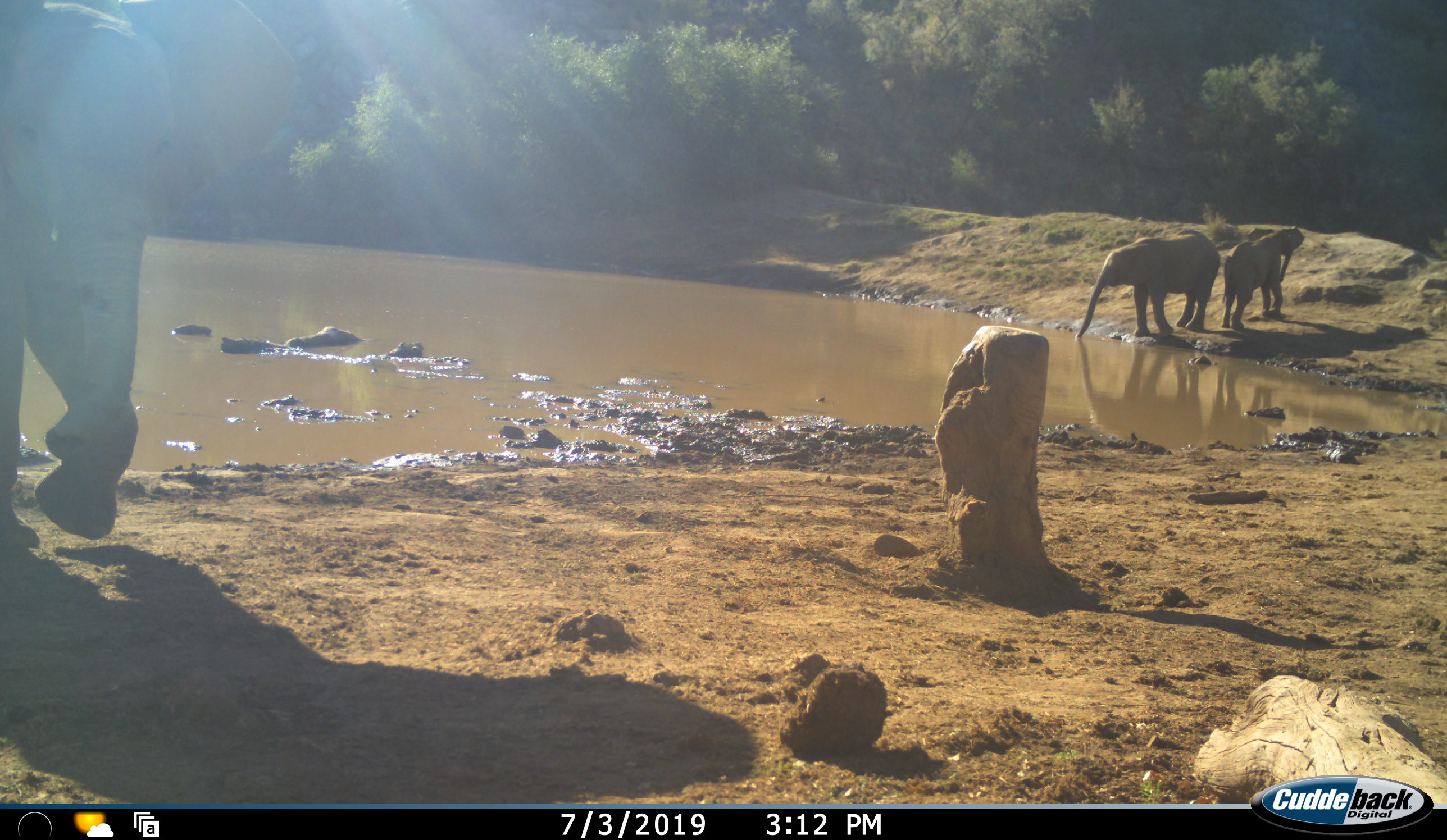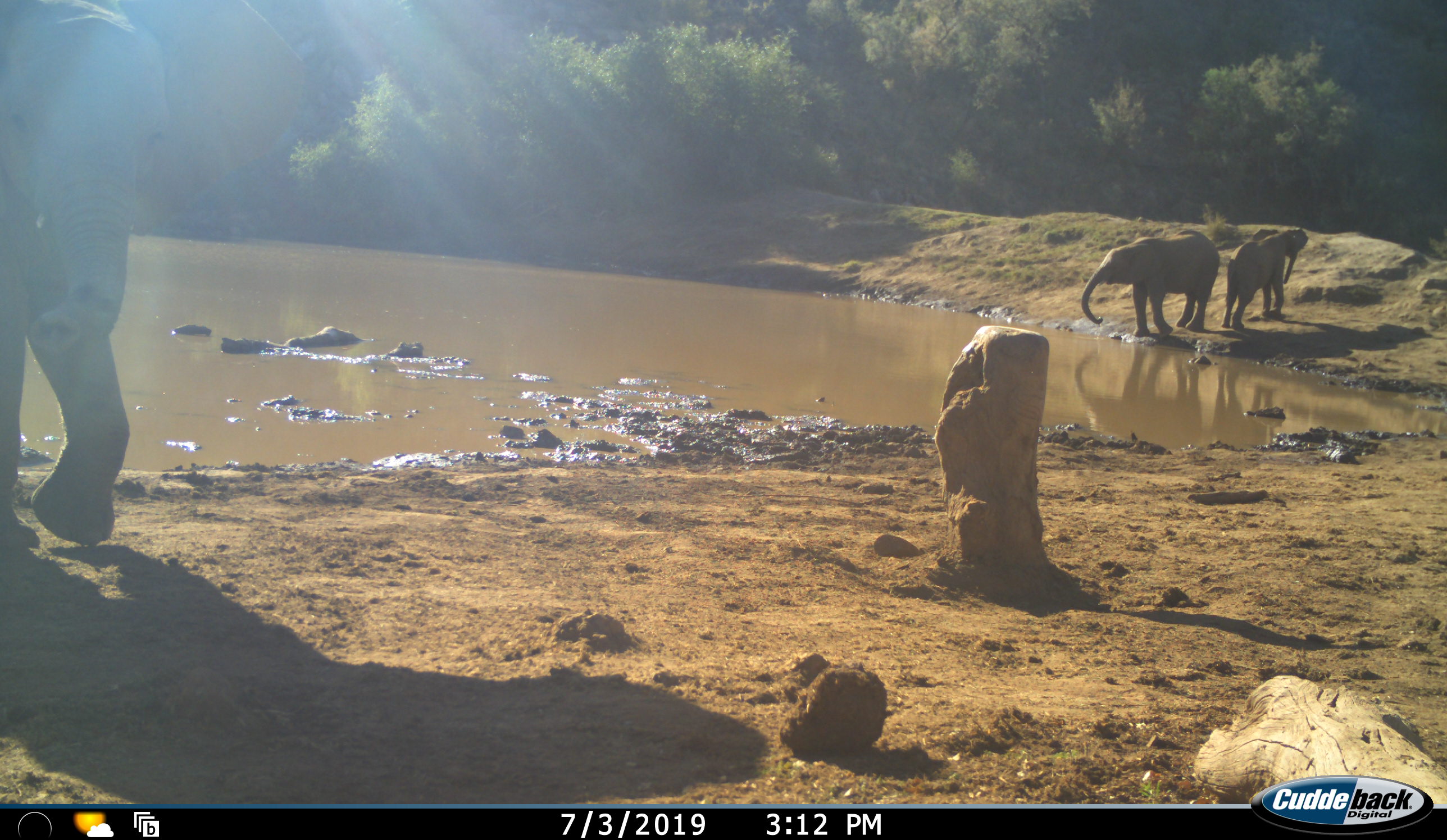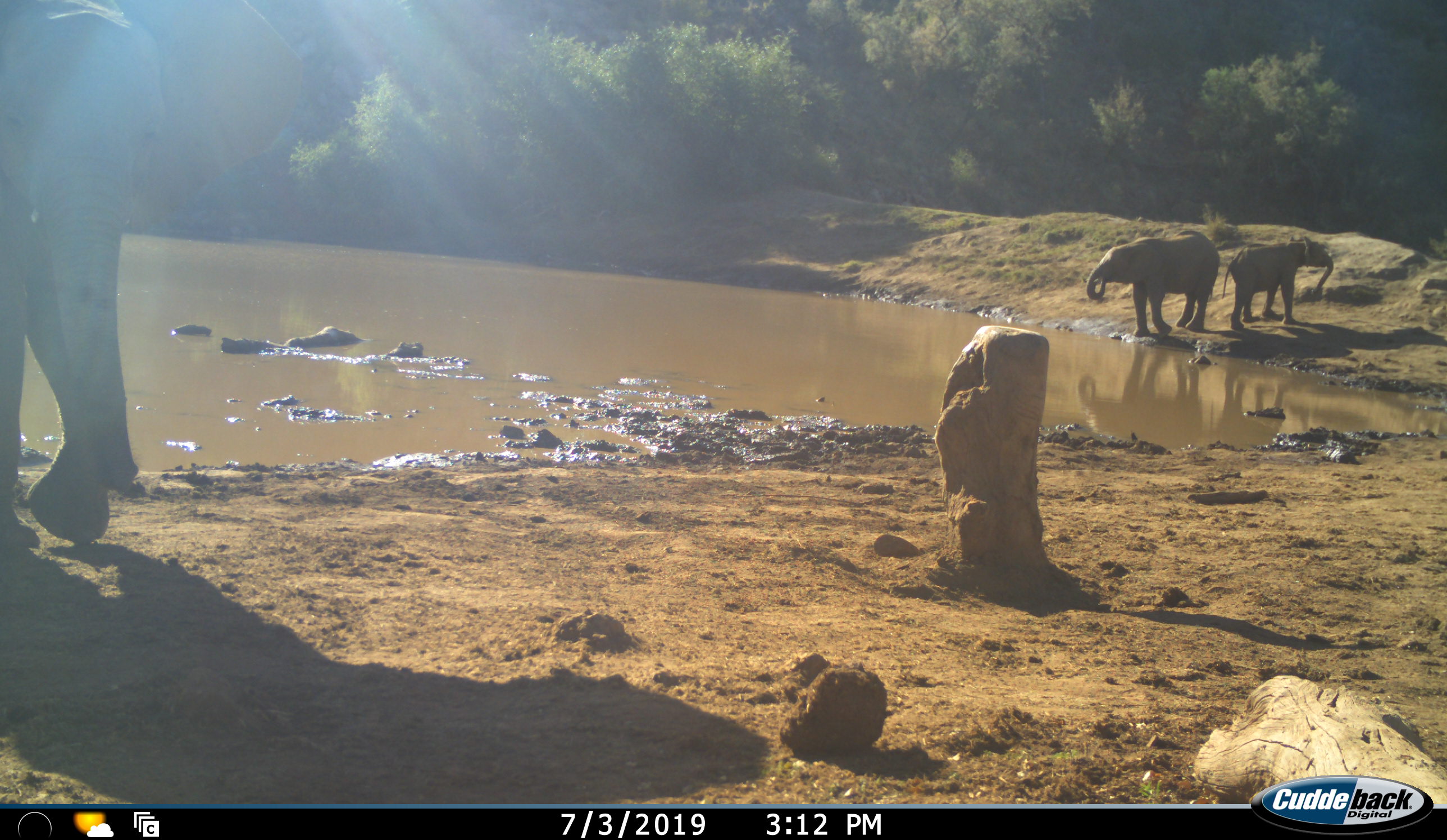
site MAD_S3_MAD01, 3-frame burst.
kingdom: Animalia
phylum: Chordata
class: Mammalia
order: Proboscidea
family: Elephantidae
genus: Loxodonta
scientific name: Loxodonta africana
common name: african bush elephant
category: elephant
Elephant (african bush elephant) (Loxodonta africana), count 3. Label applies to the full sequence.